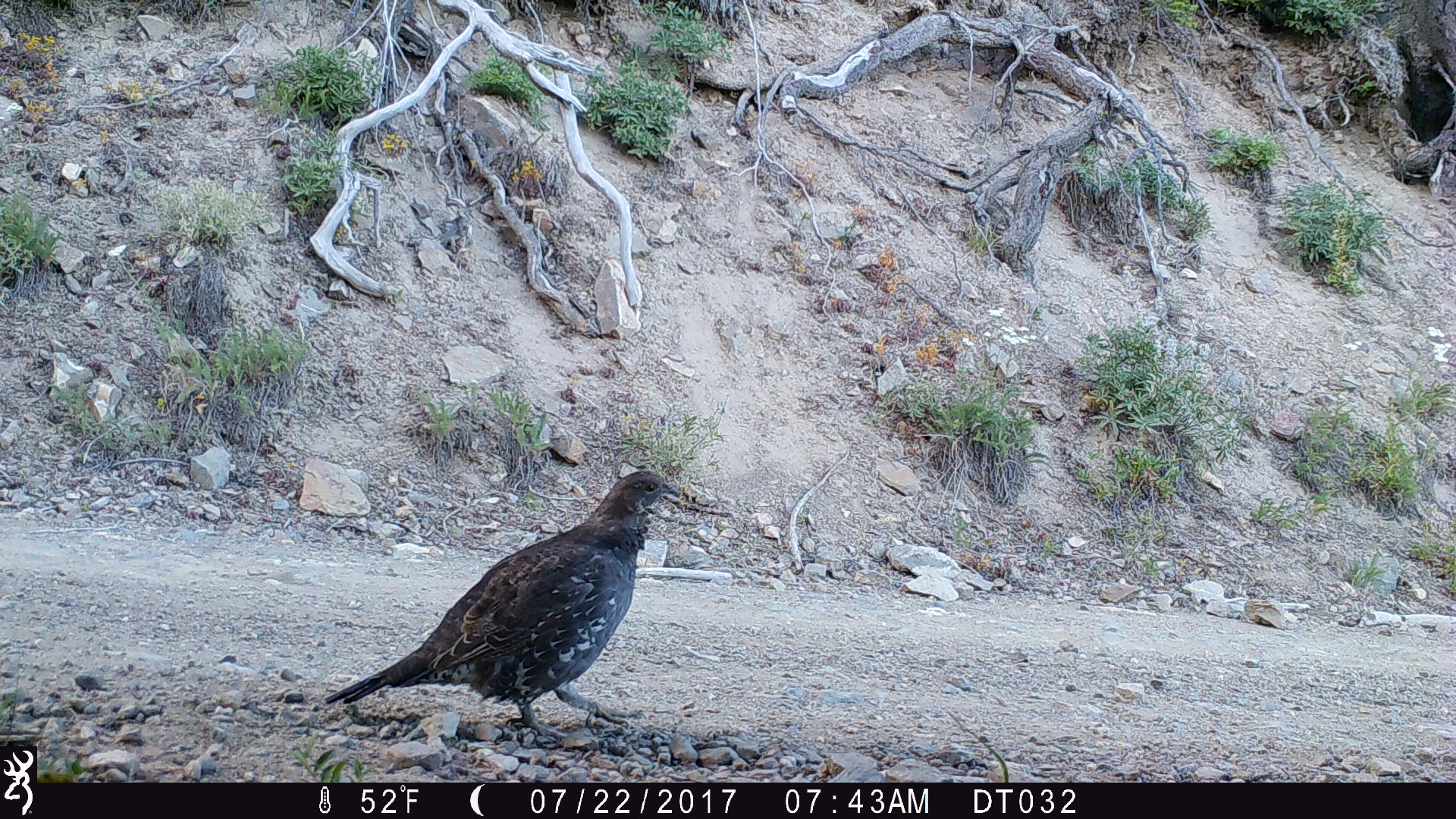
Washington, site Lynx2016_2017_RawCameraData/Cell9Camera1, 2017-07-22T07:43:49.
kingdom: Animalia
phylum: Chordata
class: Aves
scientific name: Aves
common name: birds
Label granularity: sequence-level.